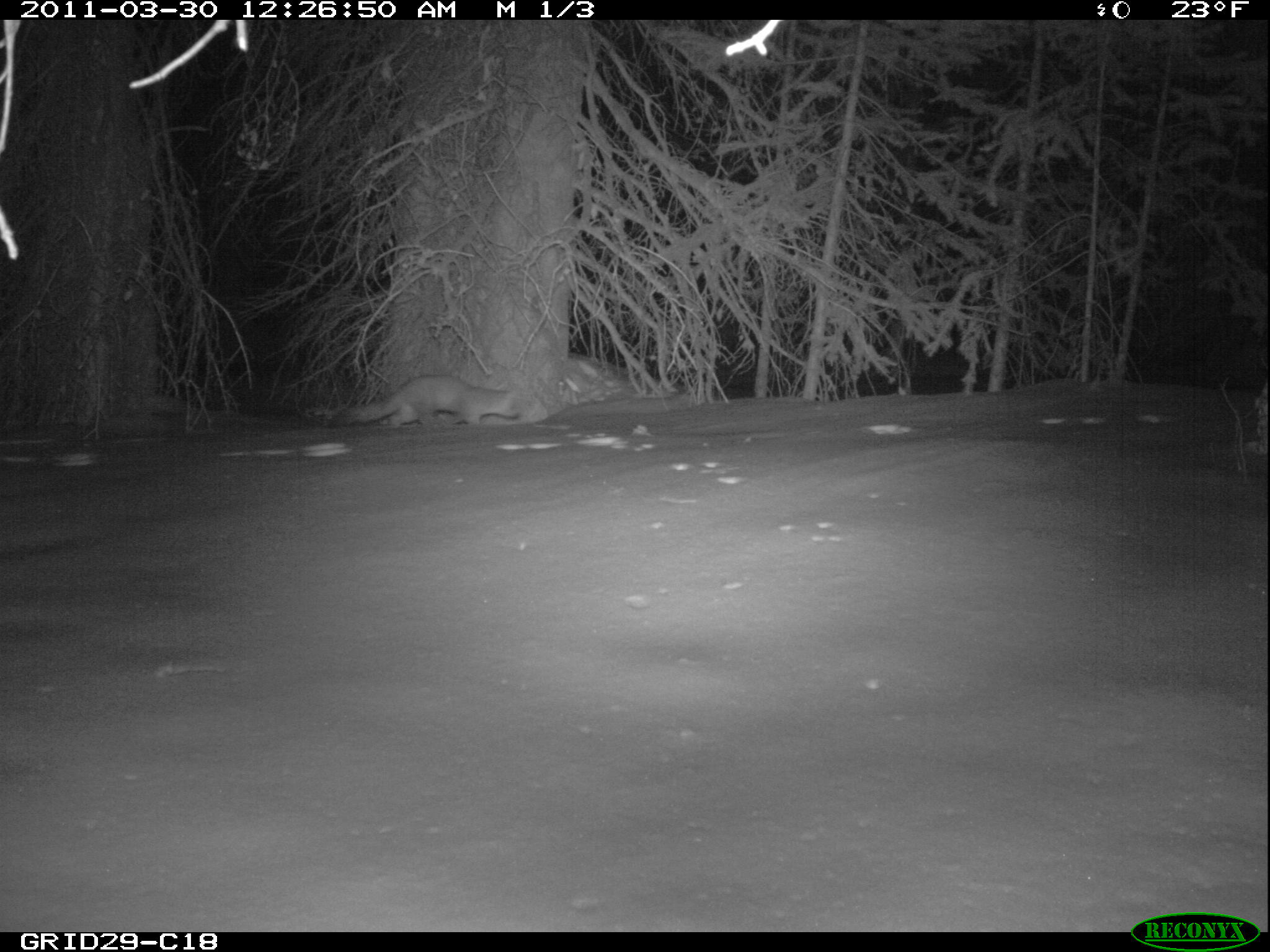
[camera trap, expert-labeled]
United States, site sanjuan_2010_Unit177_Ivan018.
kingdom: Animalia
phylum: Chordata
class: Mammalia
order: Carnivora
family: Mustelidae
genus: Martes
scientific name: Martes americana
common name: american marten